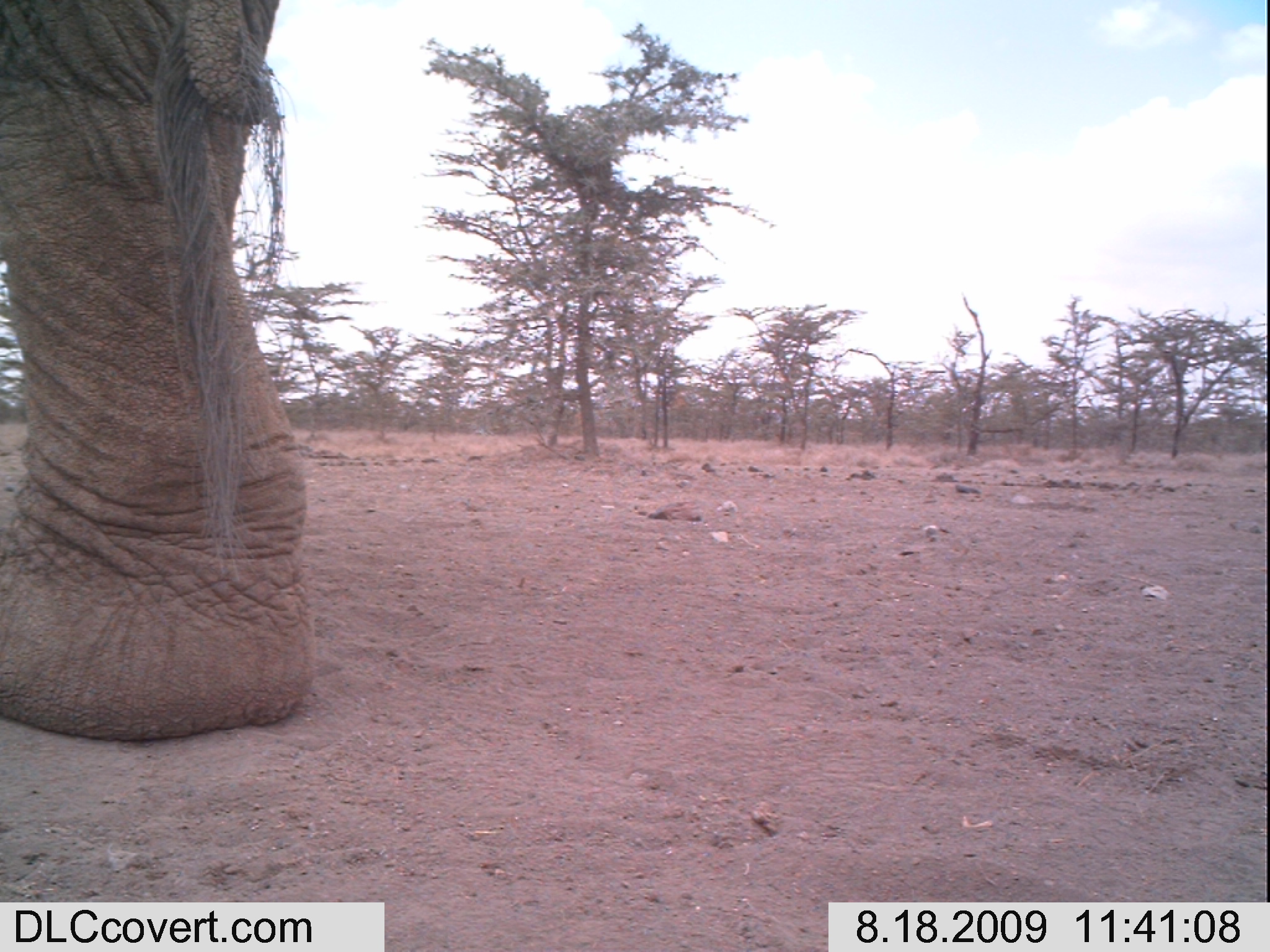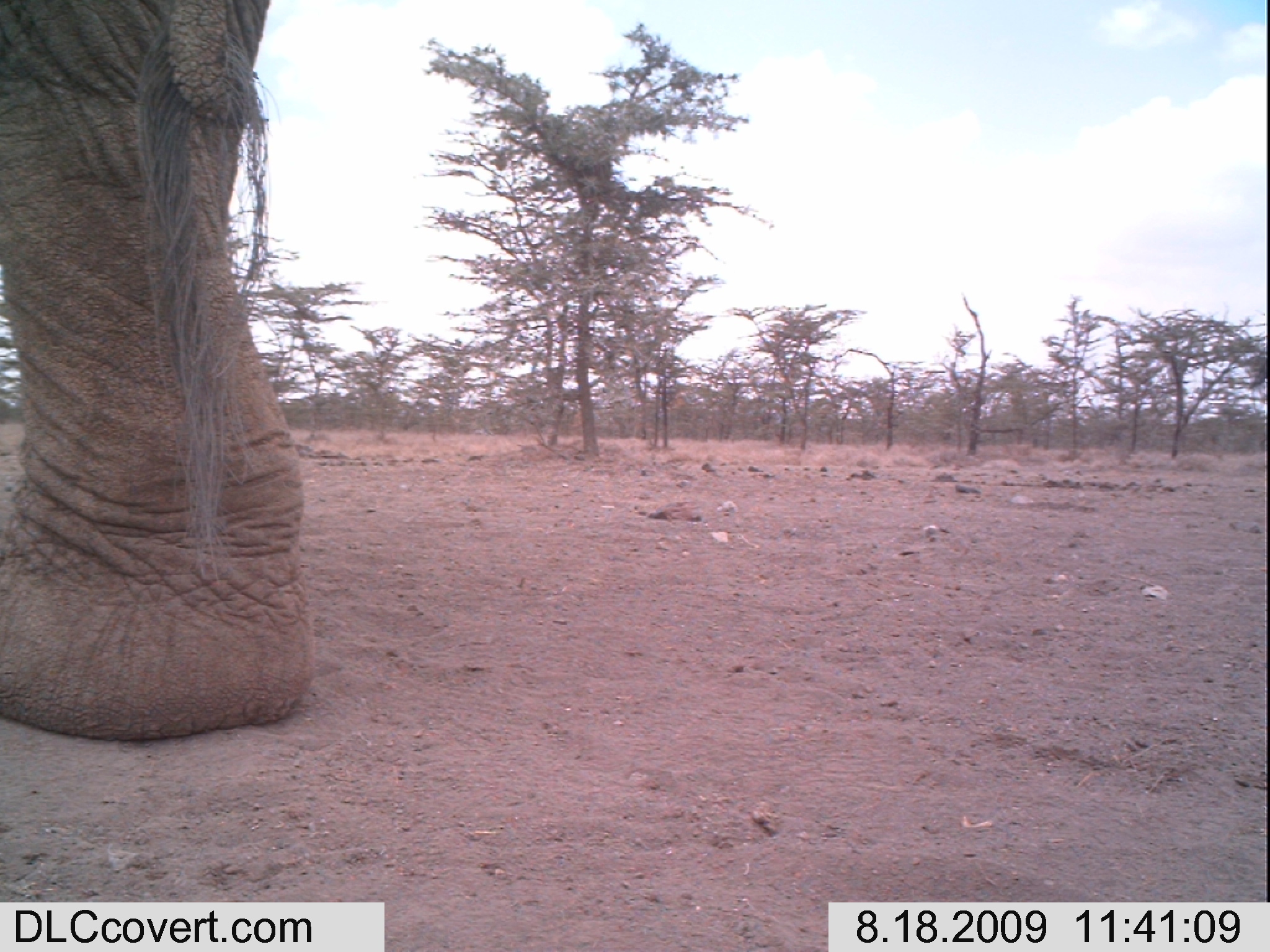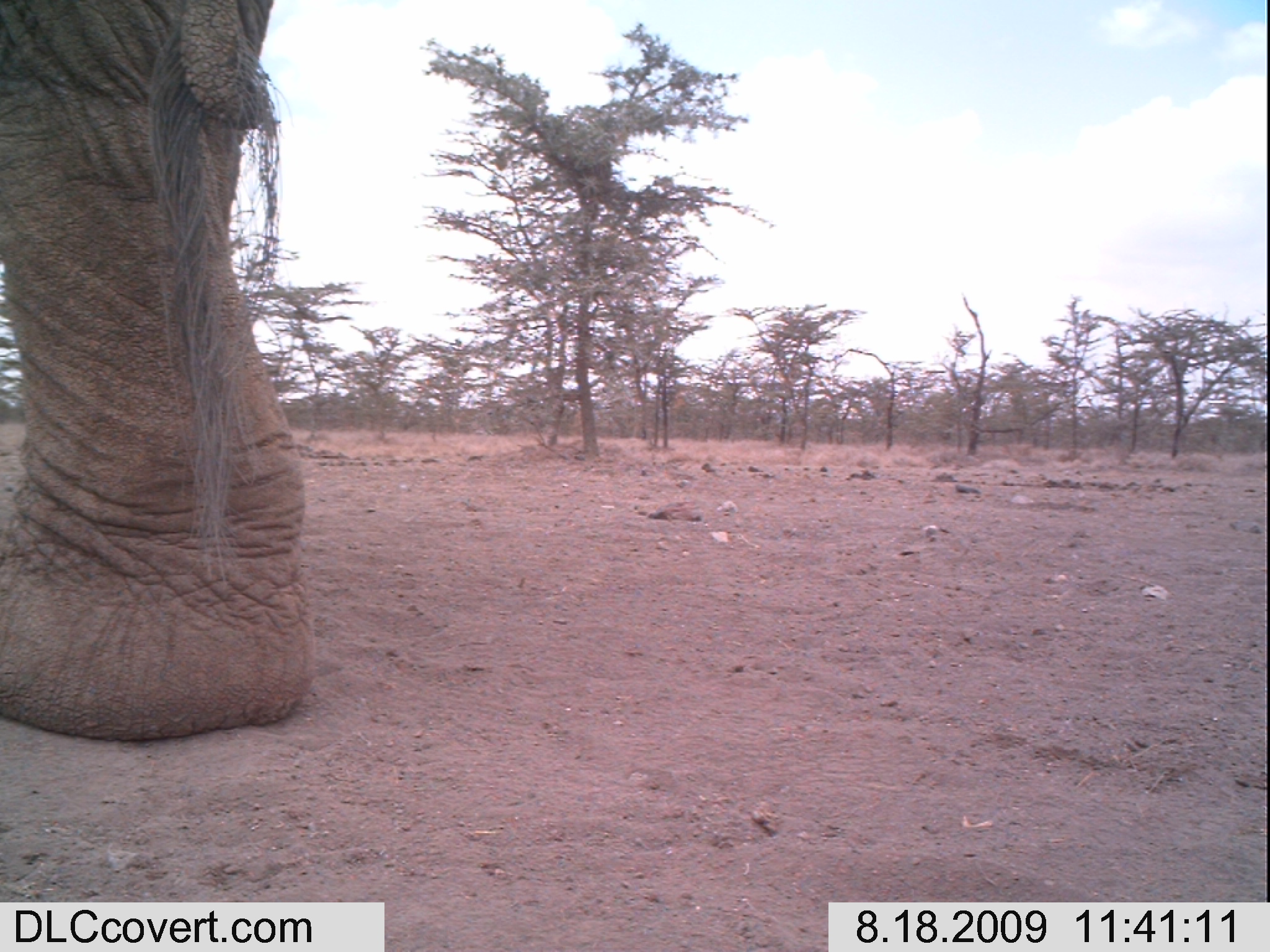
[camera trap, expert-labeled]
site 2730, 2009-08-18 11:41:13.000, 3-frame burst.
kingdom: Animalia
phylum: Chordata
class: Mammalia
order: Proboscidea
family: Elephantidae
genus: Loxodonta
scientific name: Loxodonta africana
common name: african bush elephant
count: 1